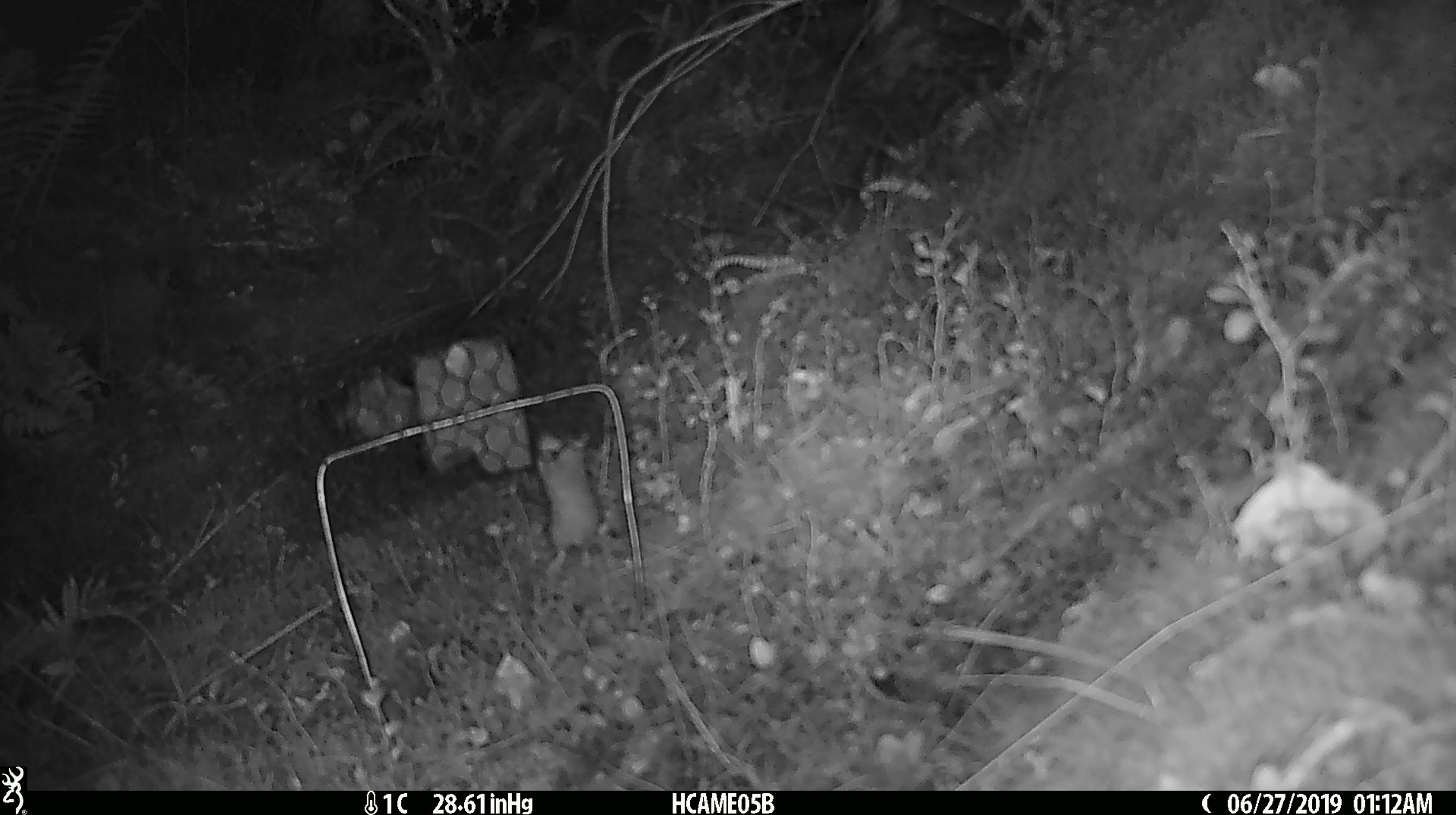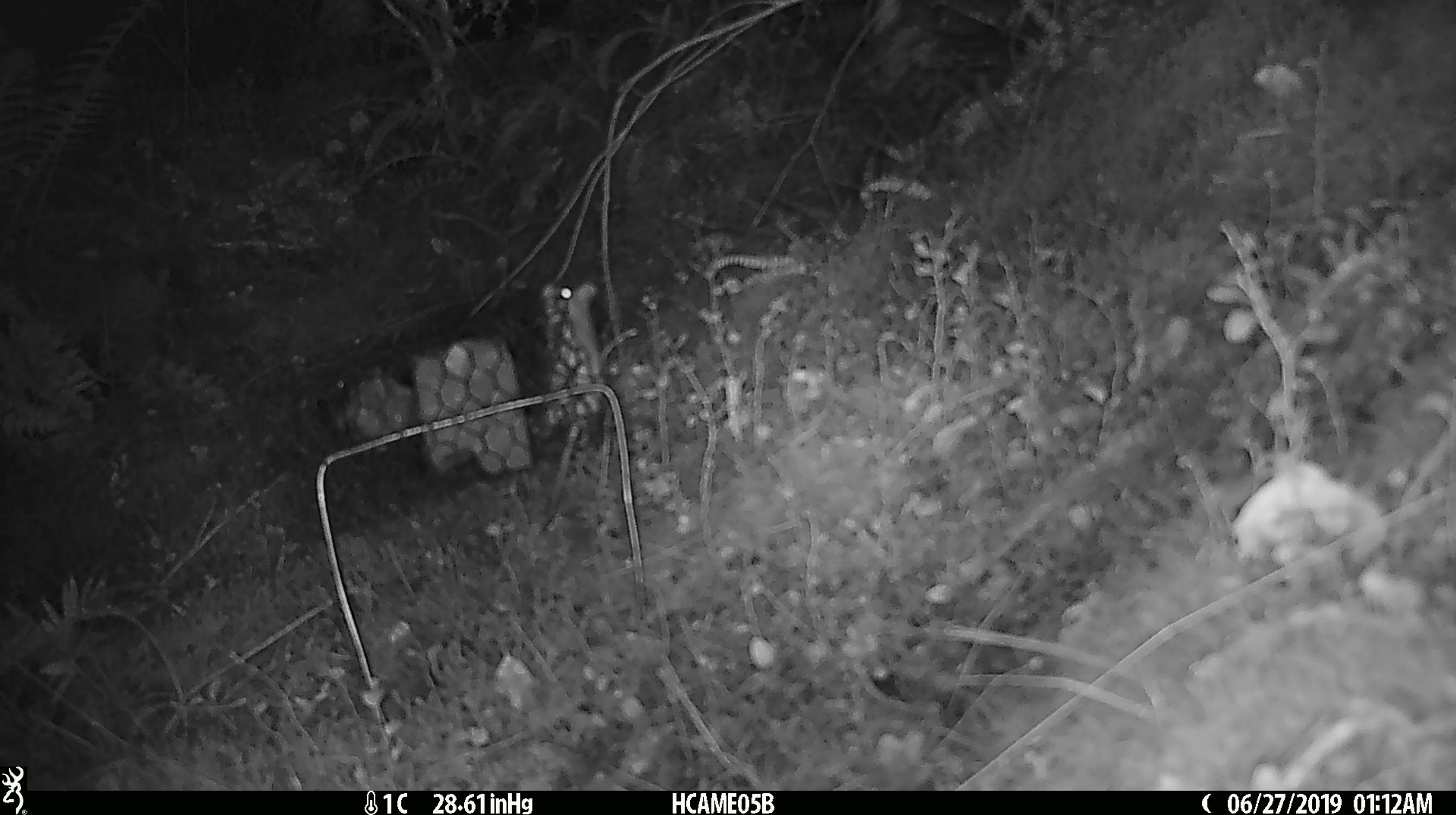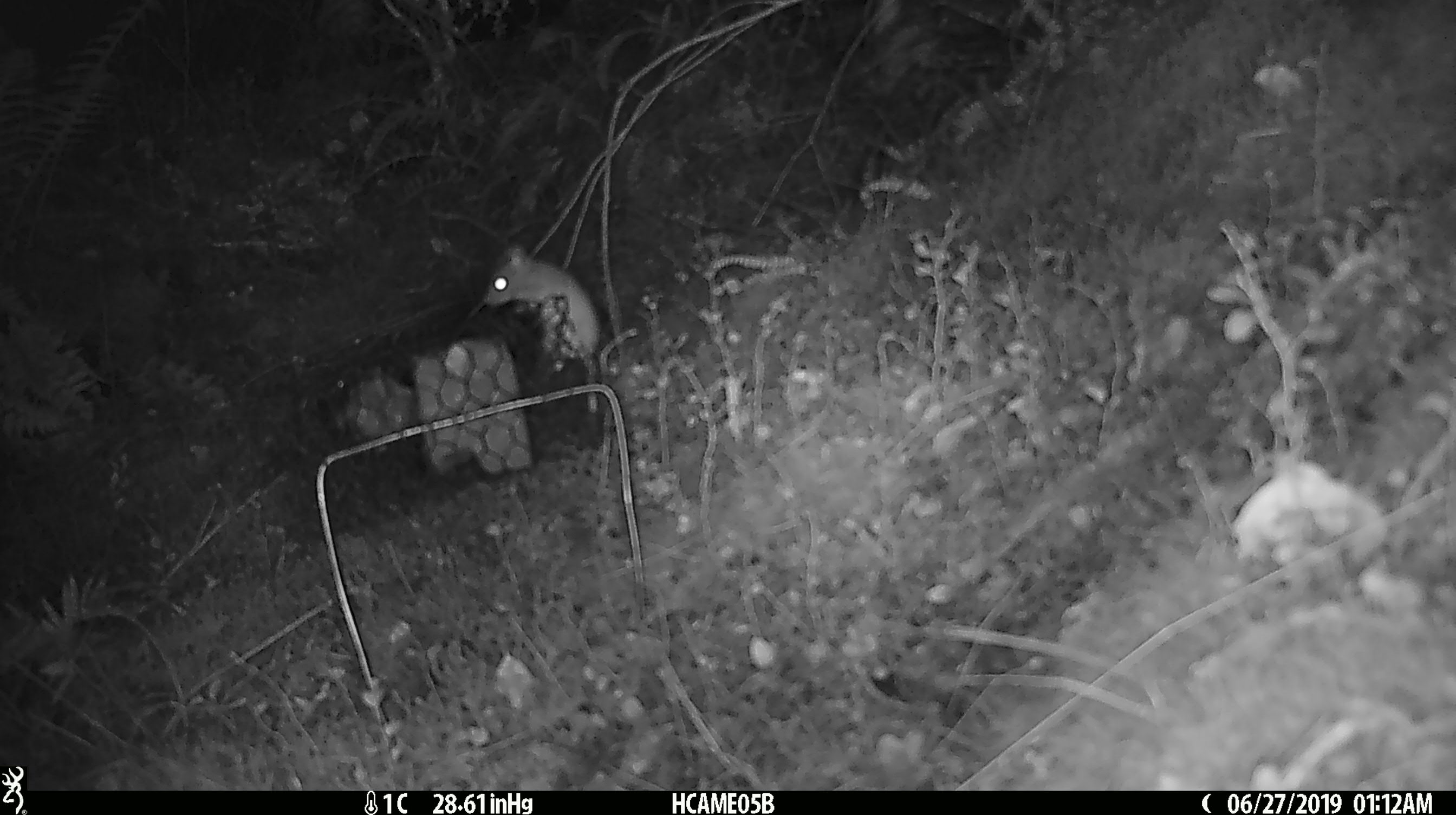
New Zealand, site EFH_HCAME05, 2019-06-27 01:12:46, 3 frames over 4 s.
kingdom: Animalia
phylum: Chordata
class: Mammalia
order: Rodentia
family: Muridae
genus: Mus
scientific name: Mus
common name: mouse